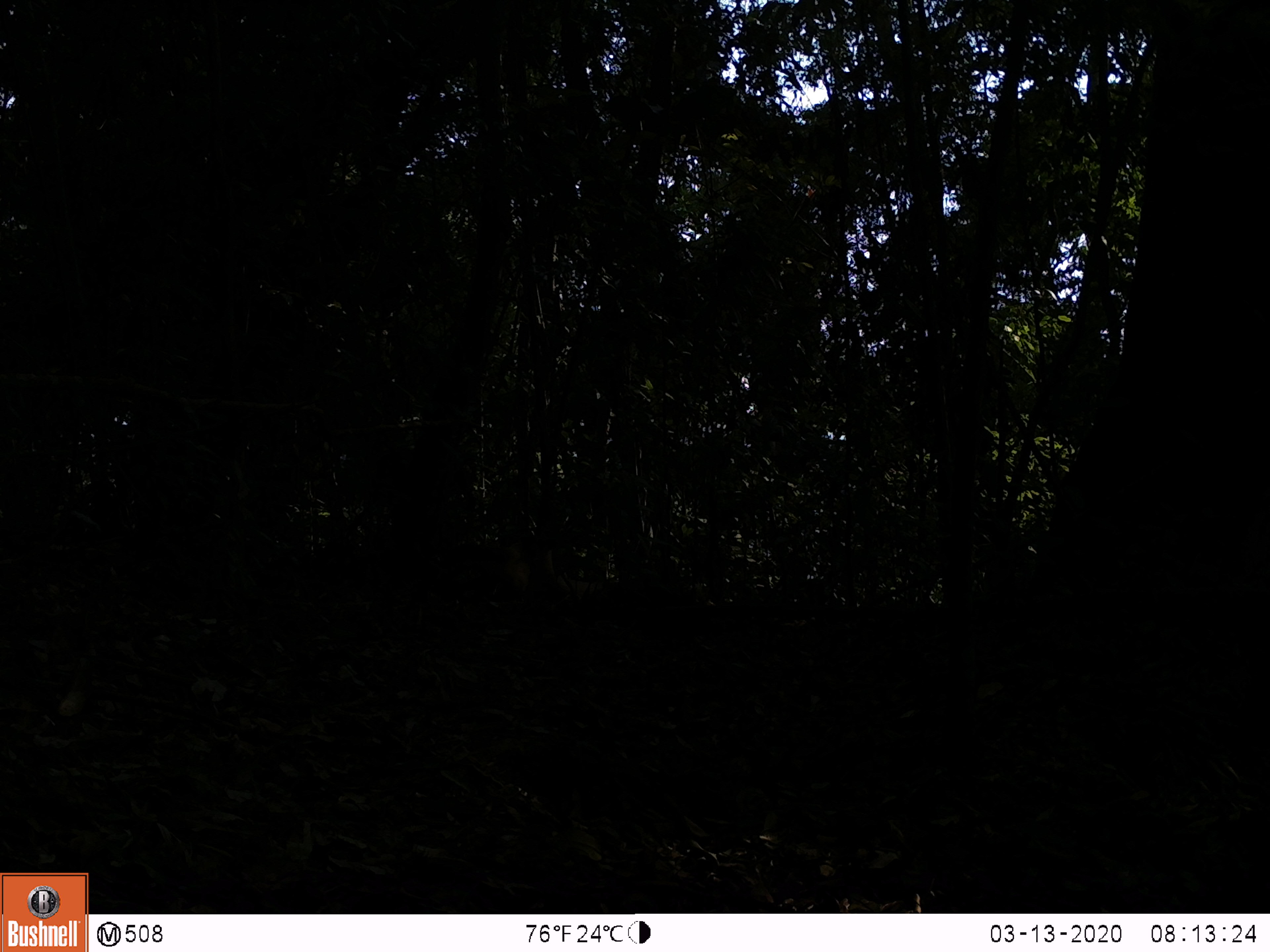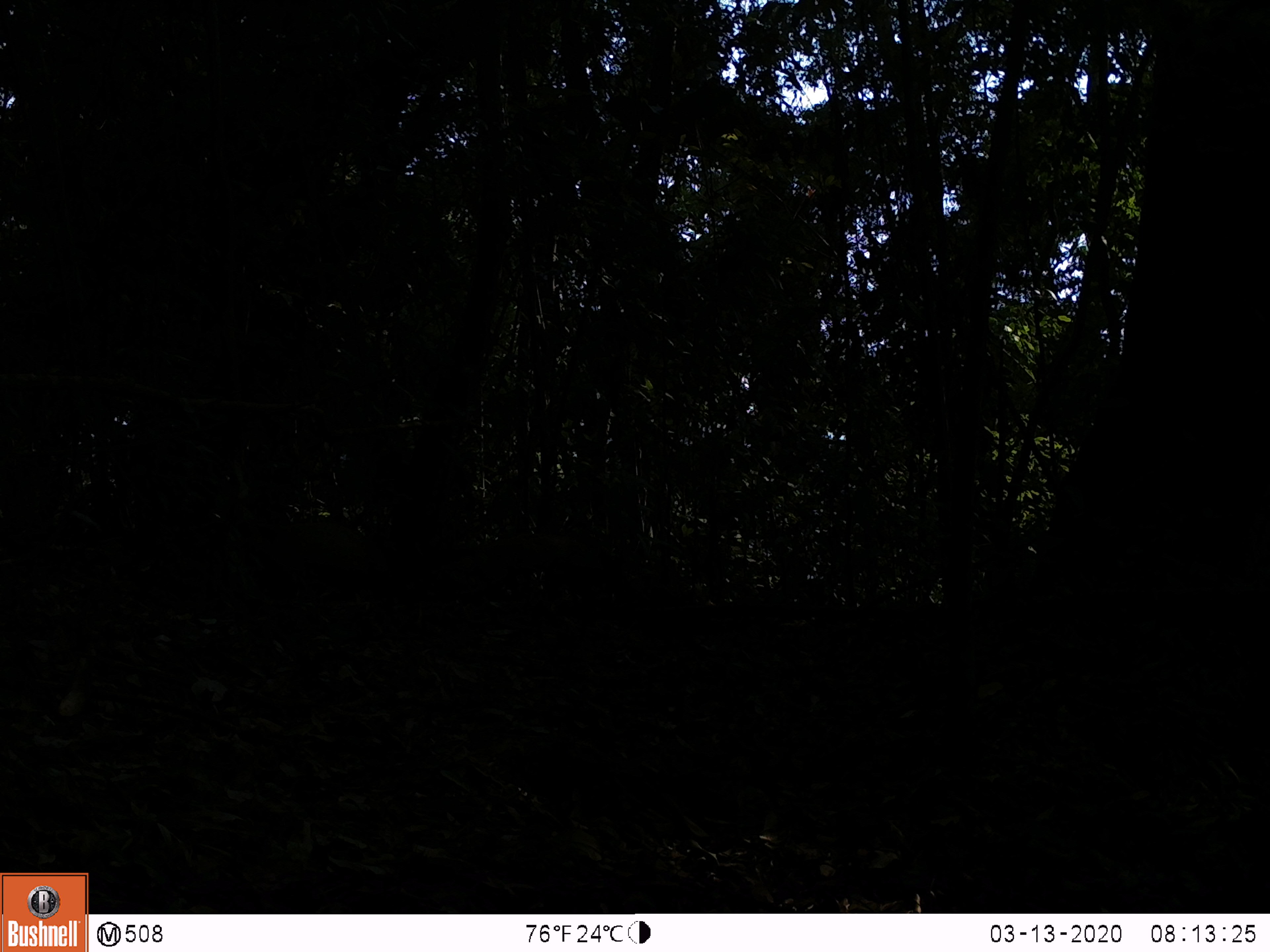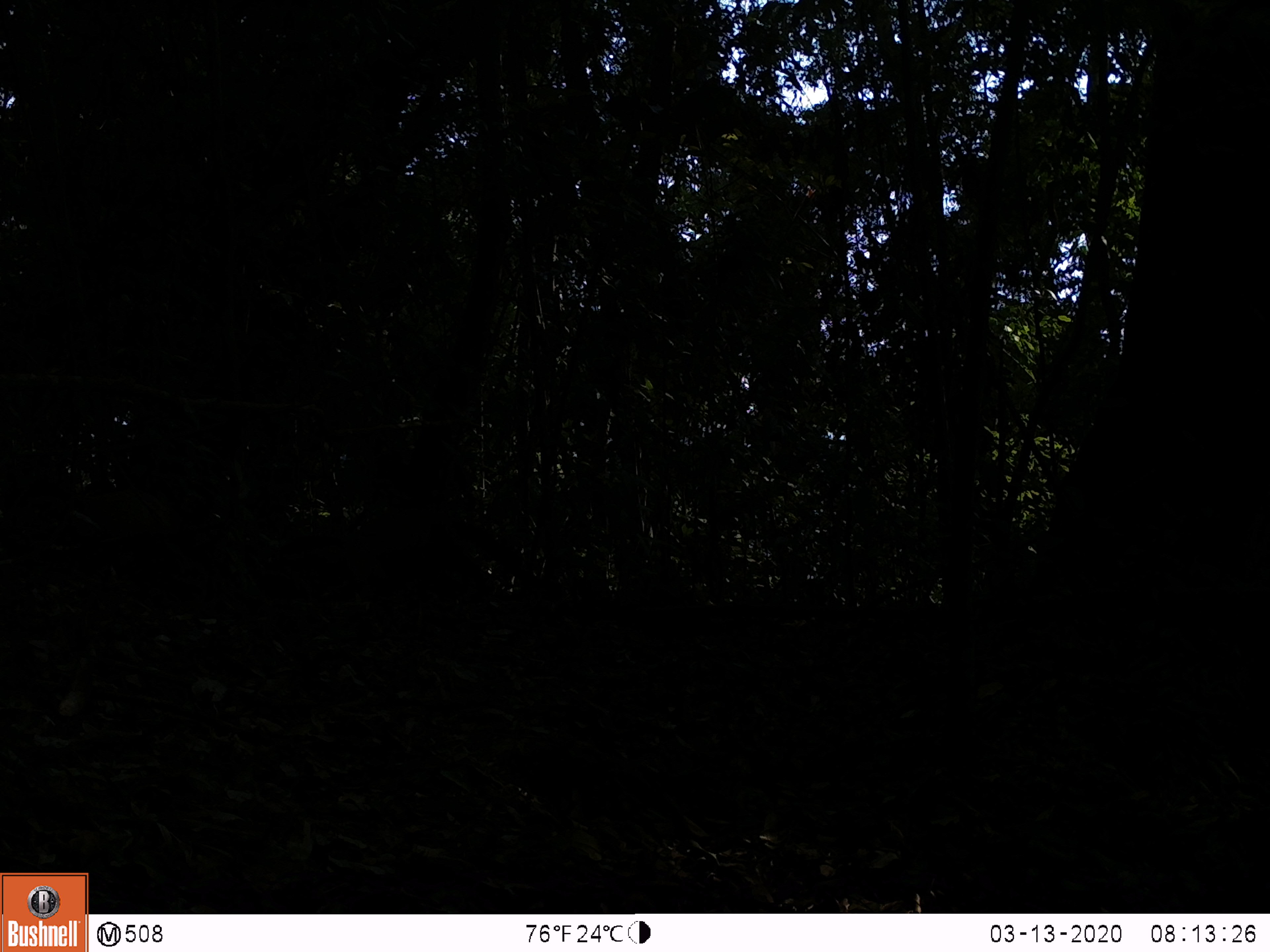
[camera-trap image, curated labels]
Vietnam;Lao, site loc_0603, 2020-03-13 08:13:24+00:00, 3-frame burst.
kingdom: Animalia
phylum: Chordata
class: Mammalia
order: Carnivora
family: Mustelidae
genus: Martes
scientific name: Martes flavigula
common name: yellow-throated marten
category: yellow throated marten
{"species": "yellow throated marten (yellow-throated marten) (Martes flavigula)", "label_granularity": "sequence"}